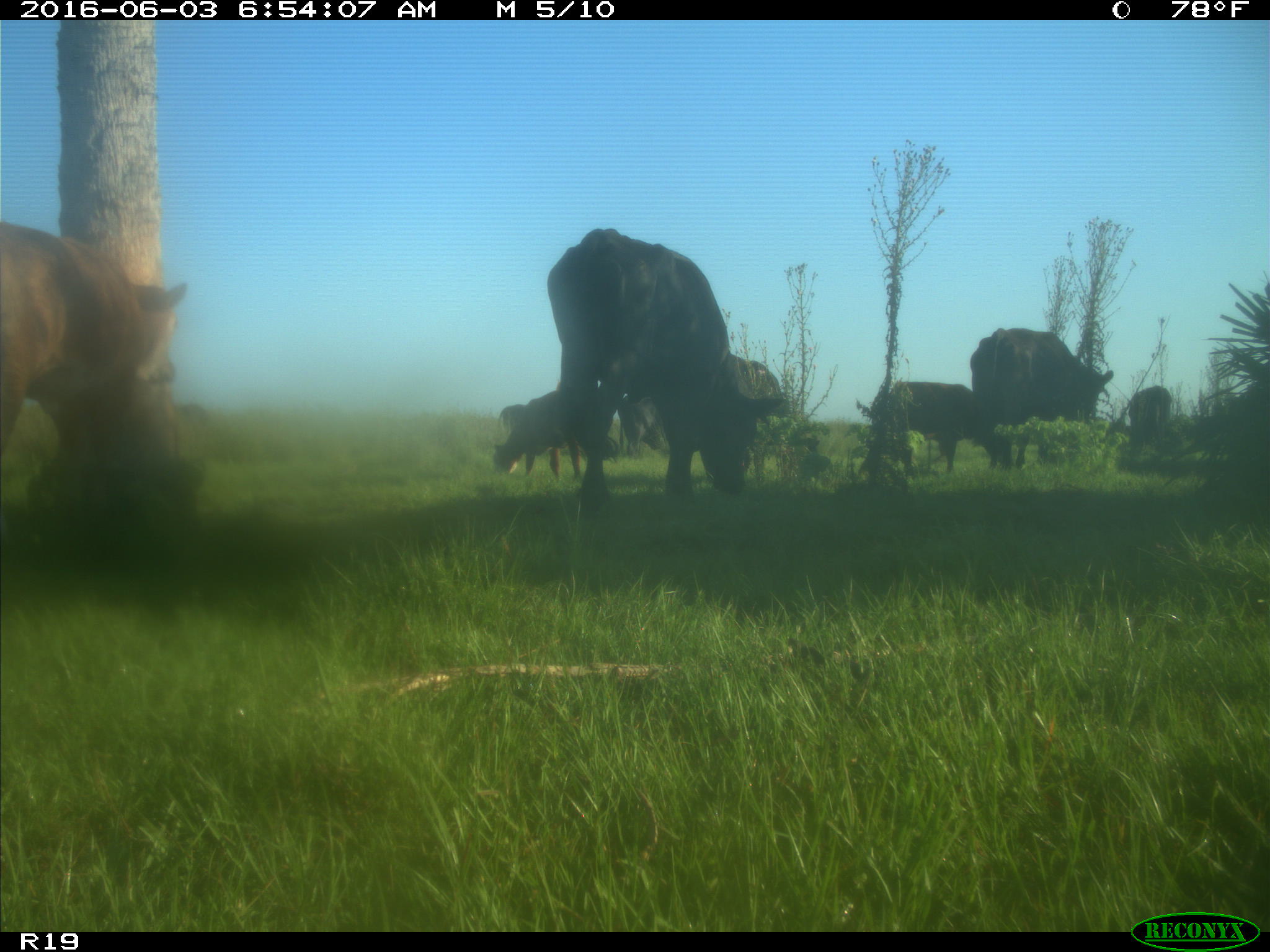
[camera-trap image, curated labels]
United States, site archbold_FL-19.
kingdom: Animalia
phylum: Chordata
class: Mammalia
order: Artiodactyla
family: Bovidae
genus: Bos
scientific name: Bos taurus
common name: domestic cow